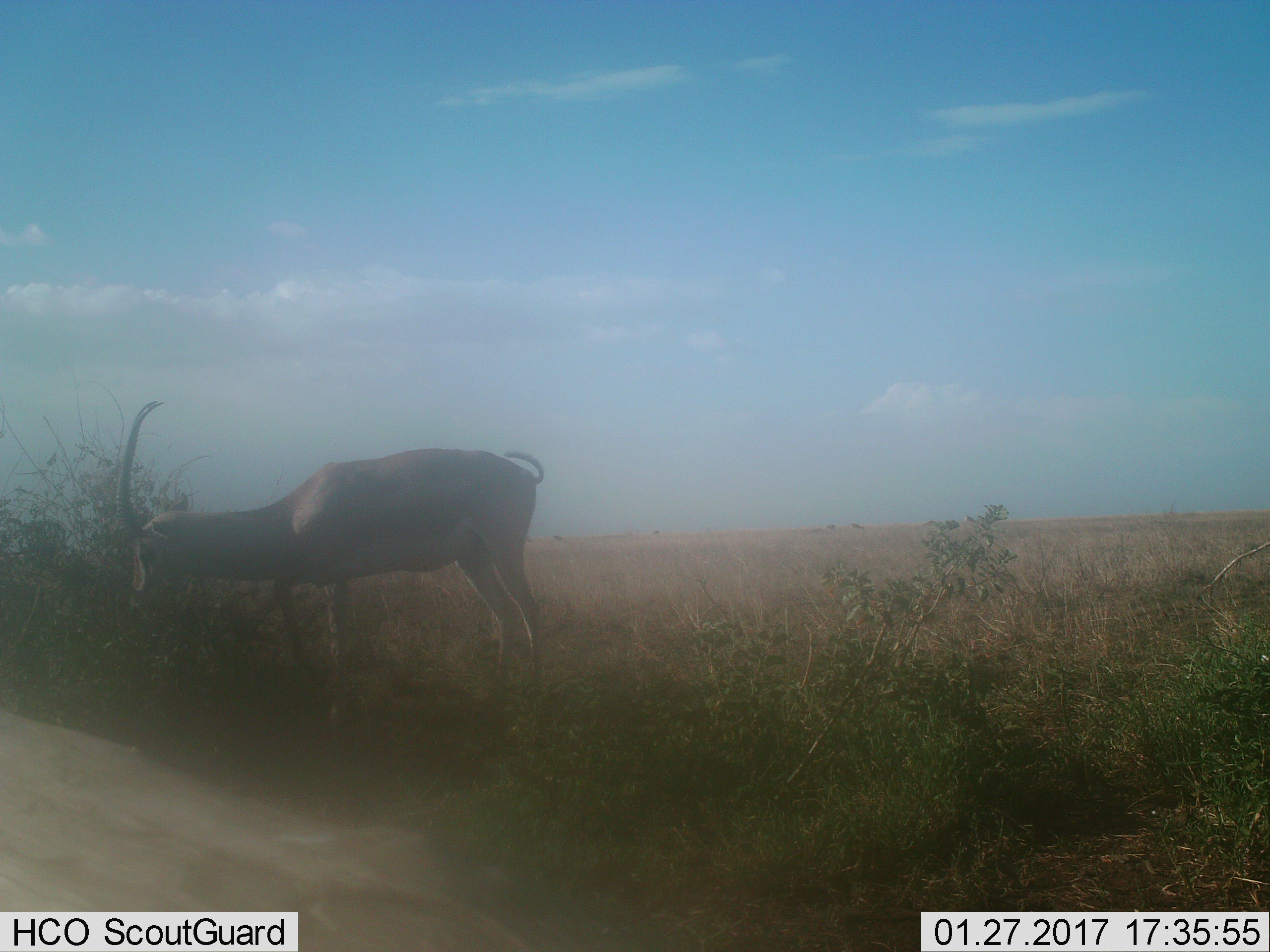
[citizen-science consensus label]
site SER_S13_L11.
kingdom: Animalia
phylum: Chordata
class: Mammalia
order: Artiodactyla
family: Bovidae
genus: Nanger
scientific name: Nanger granti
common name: grant's gazelle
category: gazellegrants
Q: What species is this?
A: Gazellegrants (grant's gazelle) (Nanger granti).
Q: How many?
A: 1.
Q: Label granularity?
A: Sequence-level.